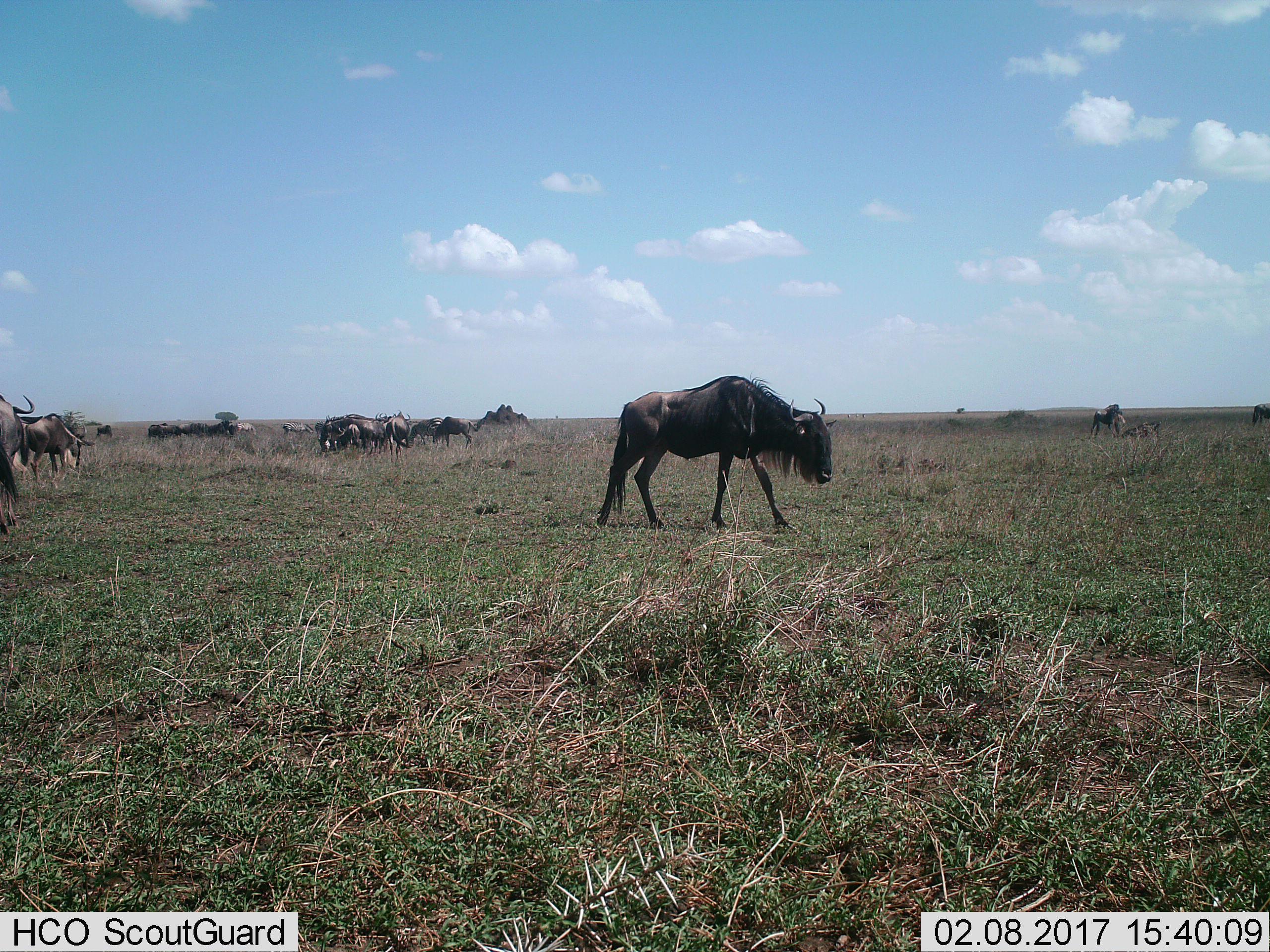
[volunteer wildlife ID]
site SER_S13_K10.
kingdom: Animalia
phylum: Chordata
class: Mammalia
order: Artiodactyla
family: Bovidae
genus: Connochaetes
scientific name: Connochaetes taurinus taurinus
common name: blue wildebeest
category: wildebeestblue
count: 11-50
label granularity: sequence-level